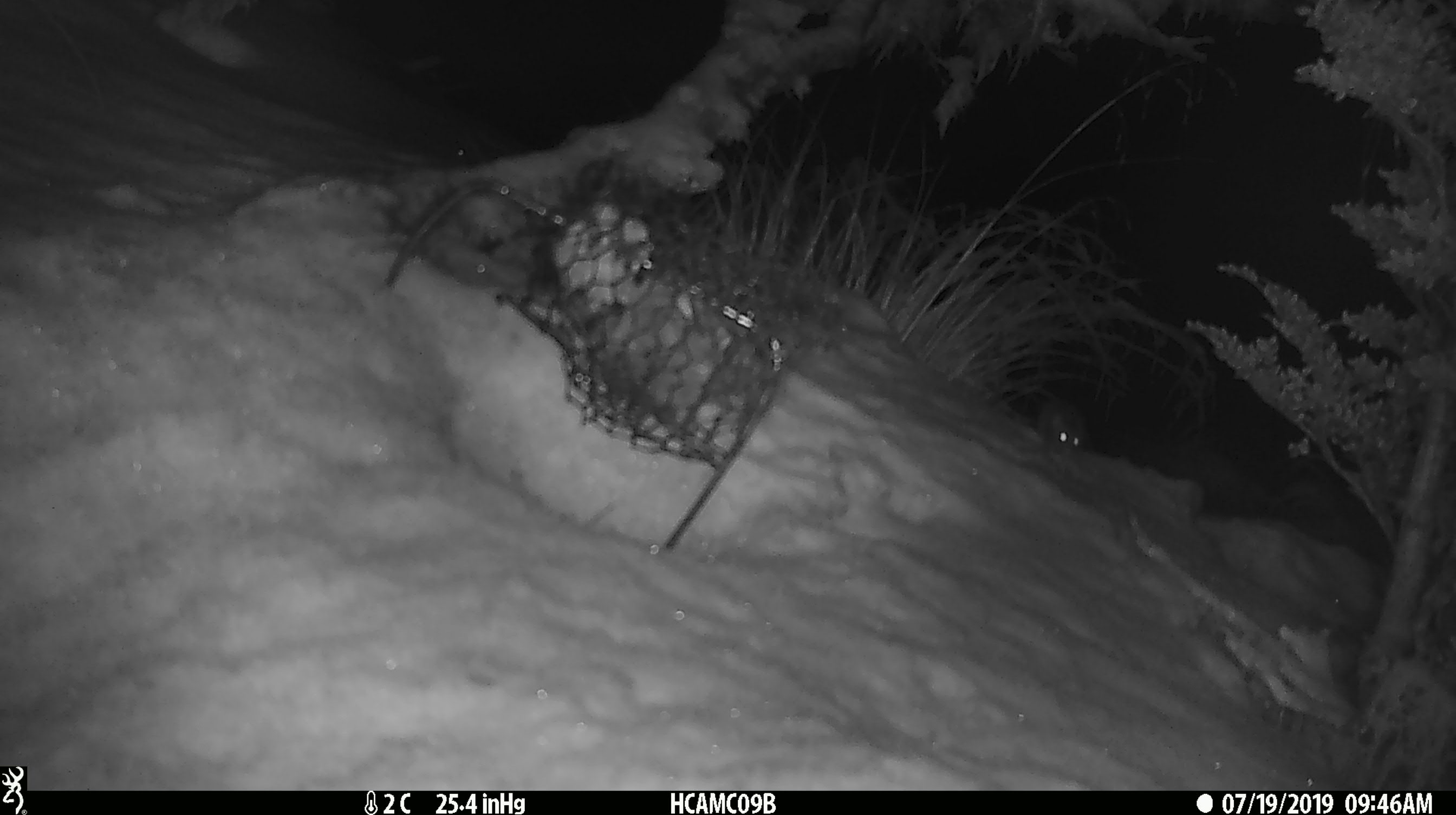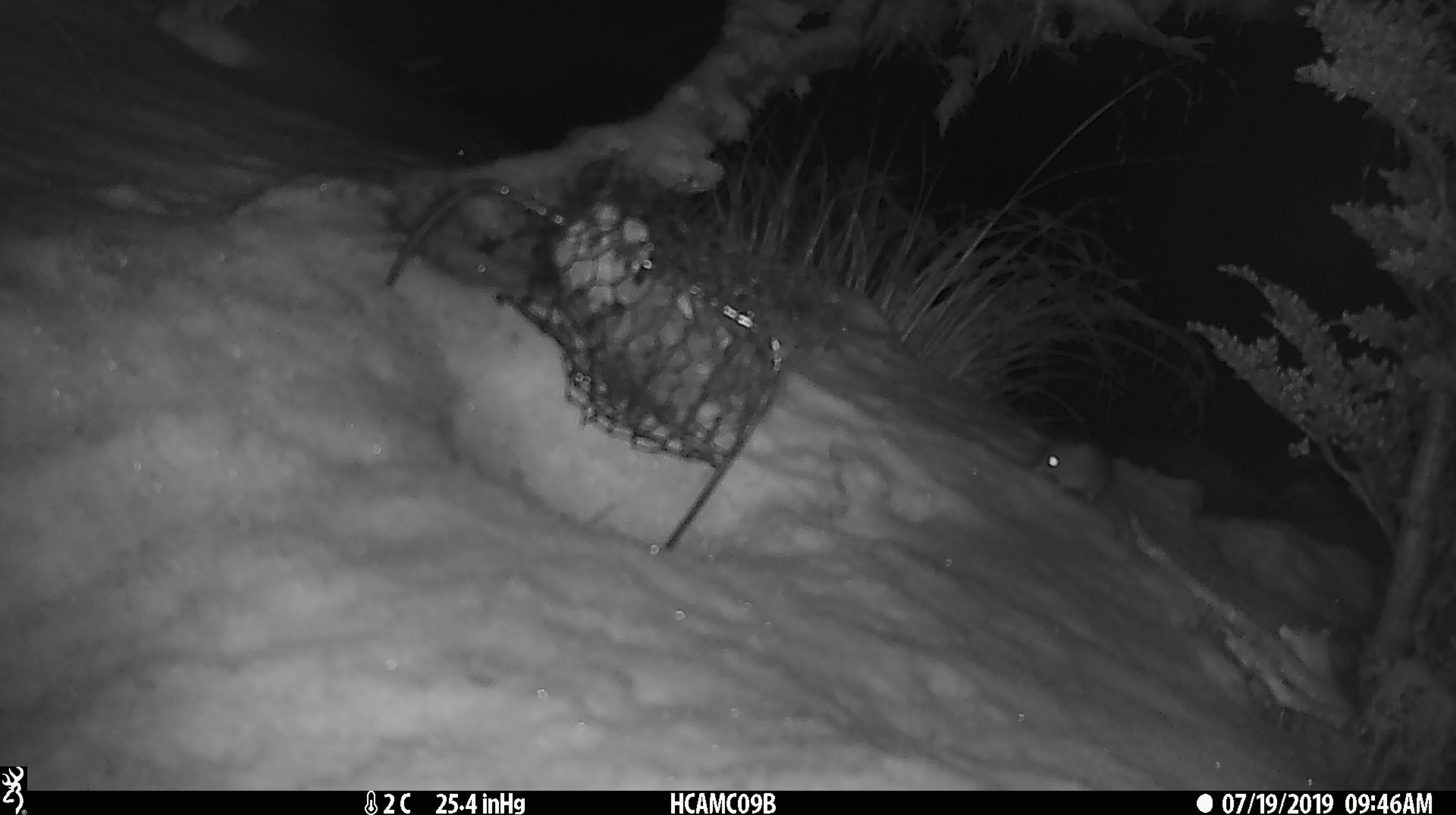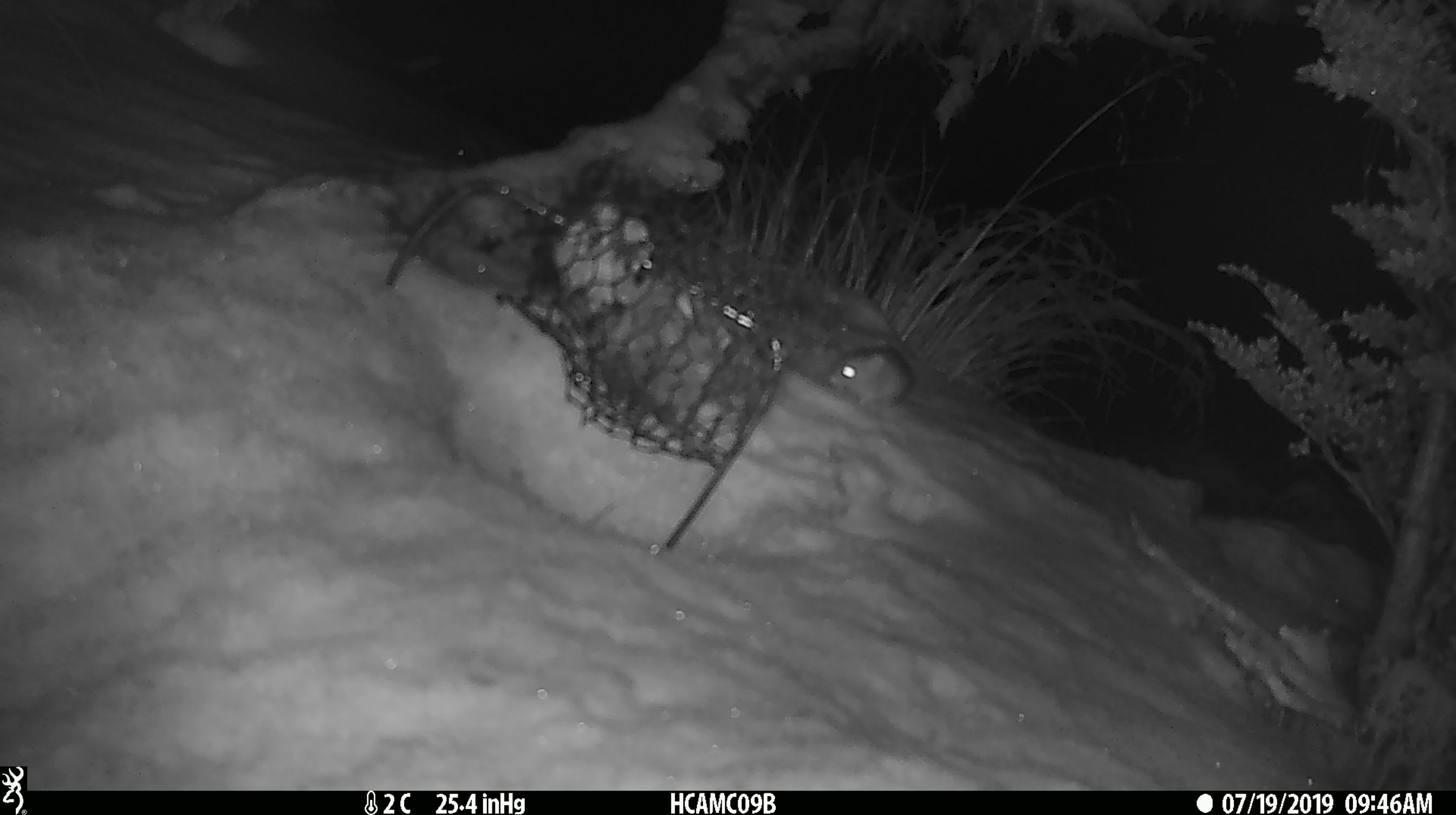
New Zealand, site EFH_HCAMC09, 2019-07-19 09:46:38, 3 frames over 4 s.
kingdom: Animalia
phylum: Chordata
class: Mammalia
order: Rodentia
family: Muridae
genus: Mus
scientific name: Mus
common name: mouse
Mouse (Mus).